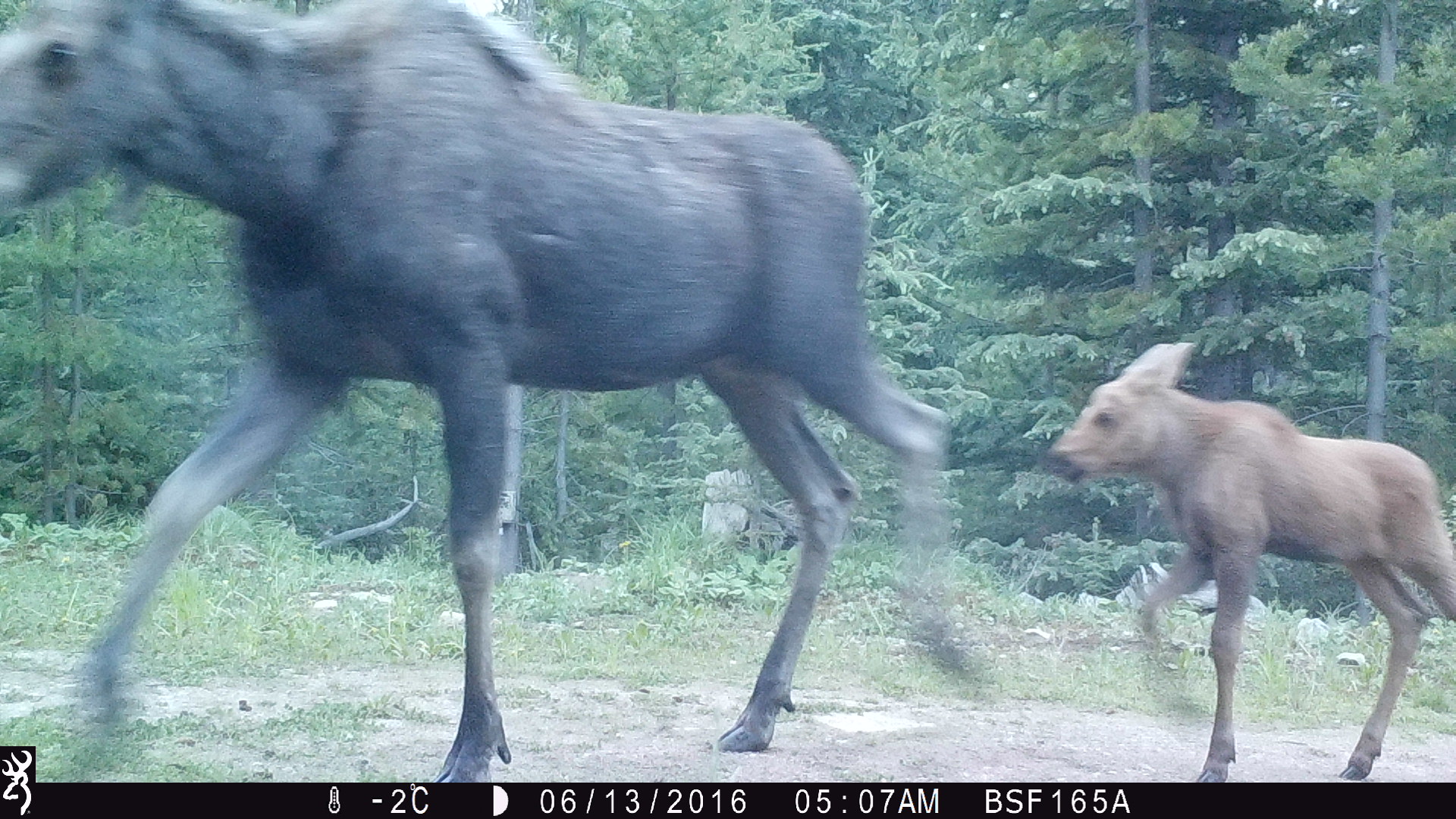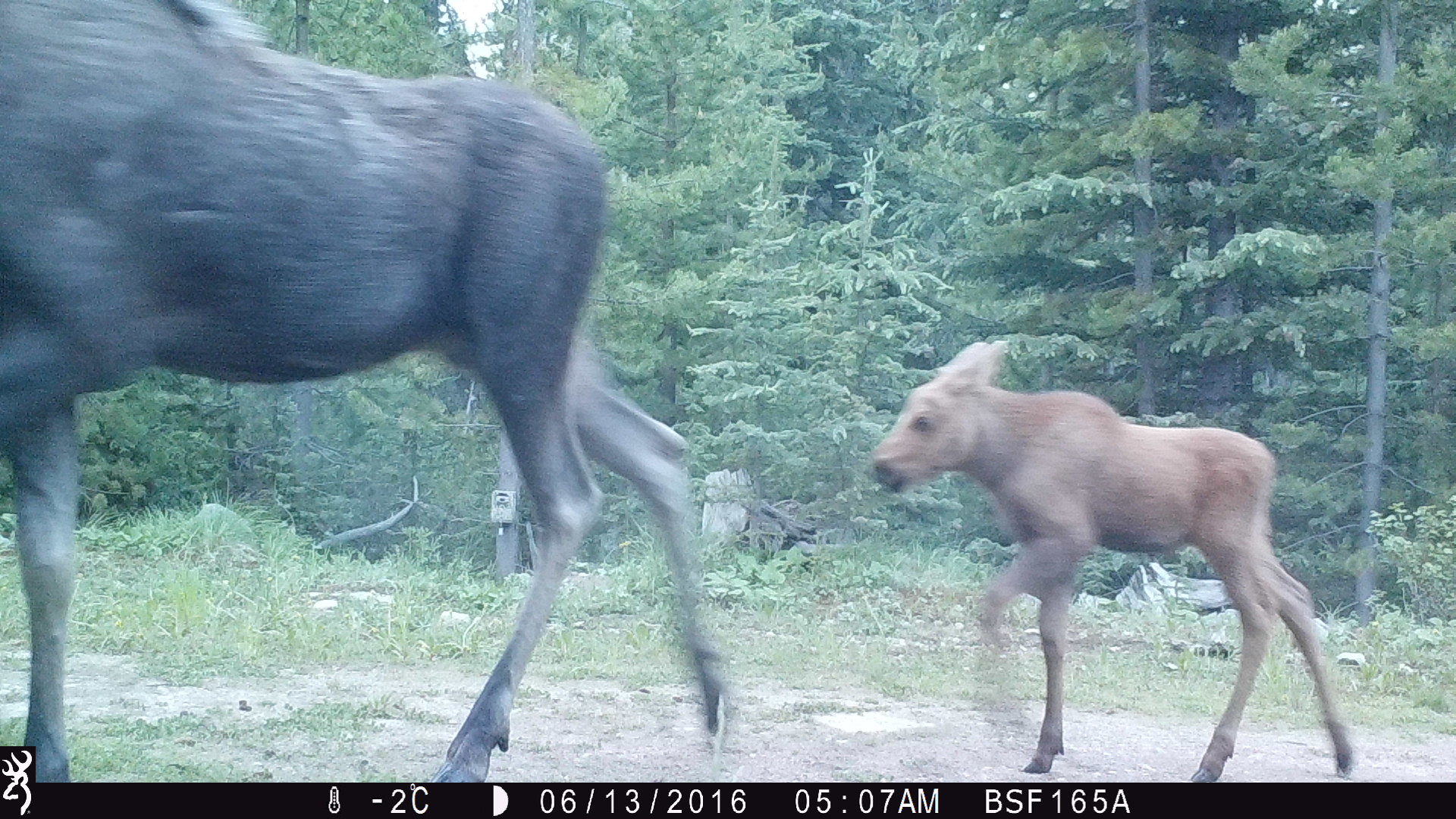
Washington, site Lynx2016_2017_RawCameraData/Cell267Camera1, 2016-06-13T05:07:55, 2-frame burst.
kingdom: Animalia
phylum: Chordata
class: Mammalia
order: Artiodactyla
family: Cervidae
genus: Alces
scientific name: Alces alces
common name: moose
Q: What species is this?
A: Alces alces (moose).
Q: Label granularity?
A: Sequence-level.